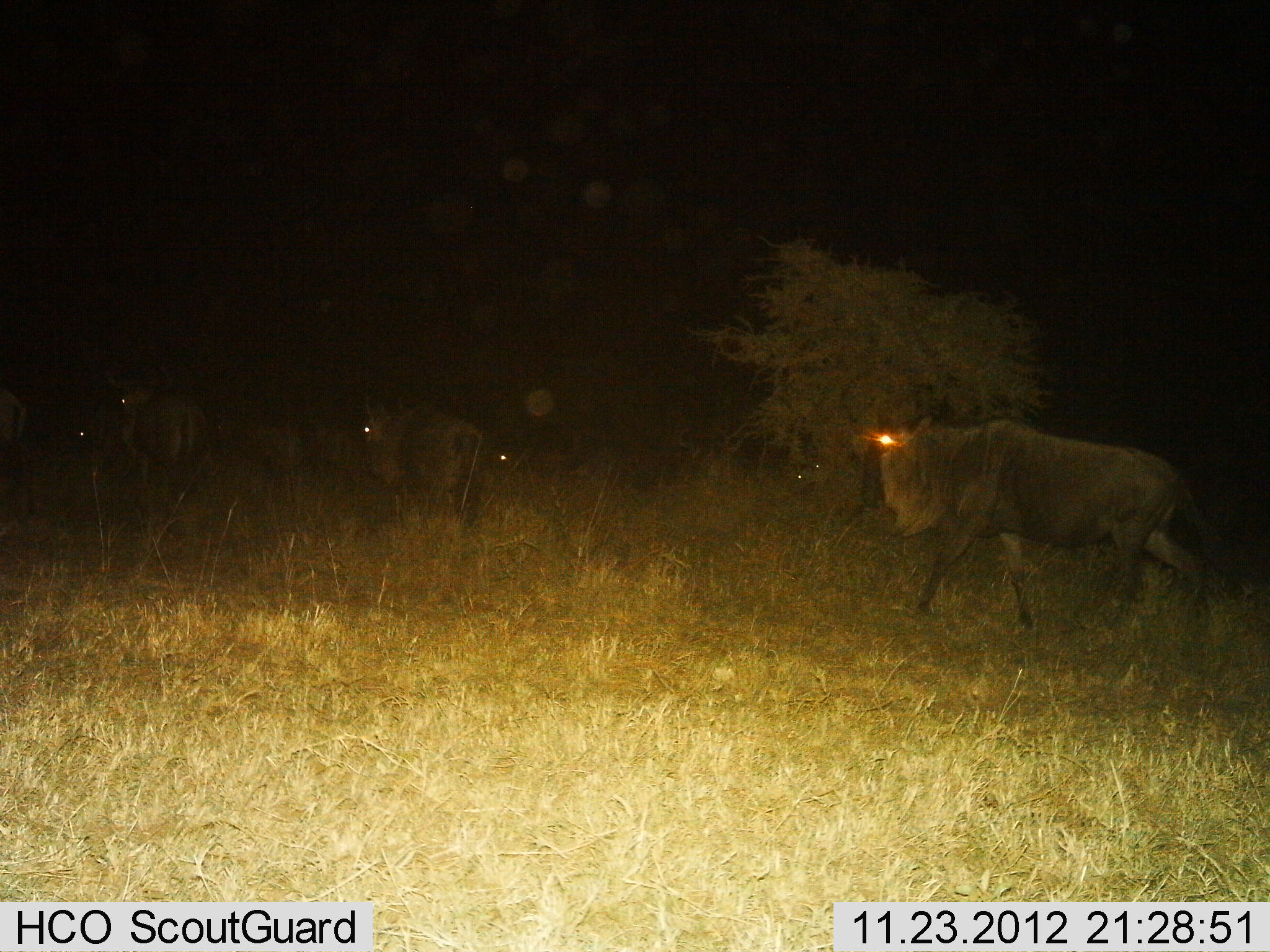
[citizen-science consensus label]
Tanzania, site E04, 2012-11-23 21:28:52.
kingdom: Animalia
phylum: Chordata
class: Mammalia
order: Artiodactyla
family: Bovidae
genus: Connochaetes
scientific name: Connochaetes taurinus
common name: blue wildebeest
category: wildebeest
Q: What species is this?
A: Wildebeest (blue wildebeest) (Connochaetes taurinus).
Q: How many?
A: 7.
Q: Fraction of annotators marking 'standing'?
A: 19%.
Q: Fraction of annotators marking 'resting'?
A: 14%.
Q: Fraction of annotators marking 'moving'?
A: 100%.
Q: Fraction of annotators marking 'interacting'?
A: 0%.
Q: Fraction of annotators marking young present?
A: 5%.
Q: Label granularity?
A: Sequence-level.